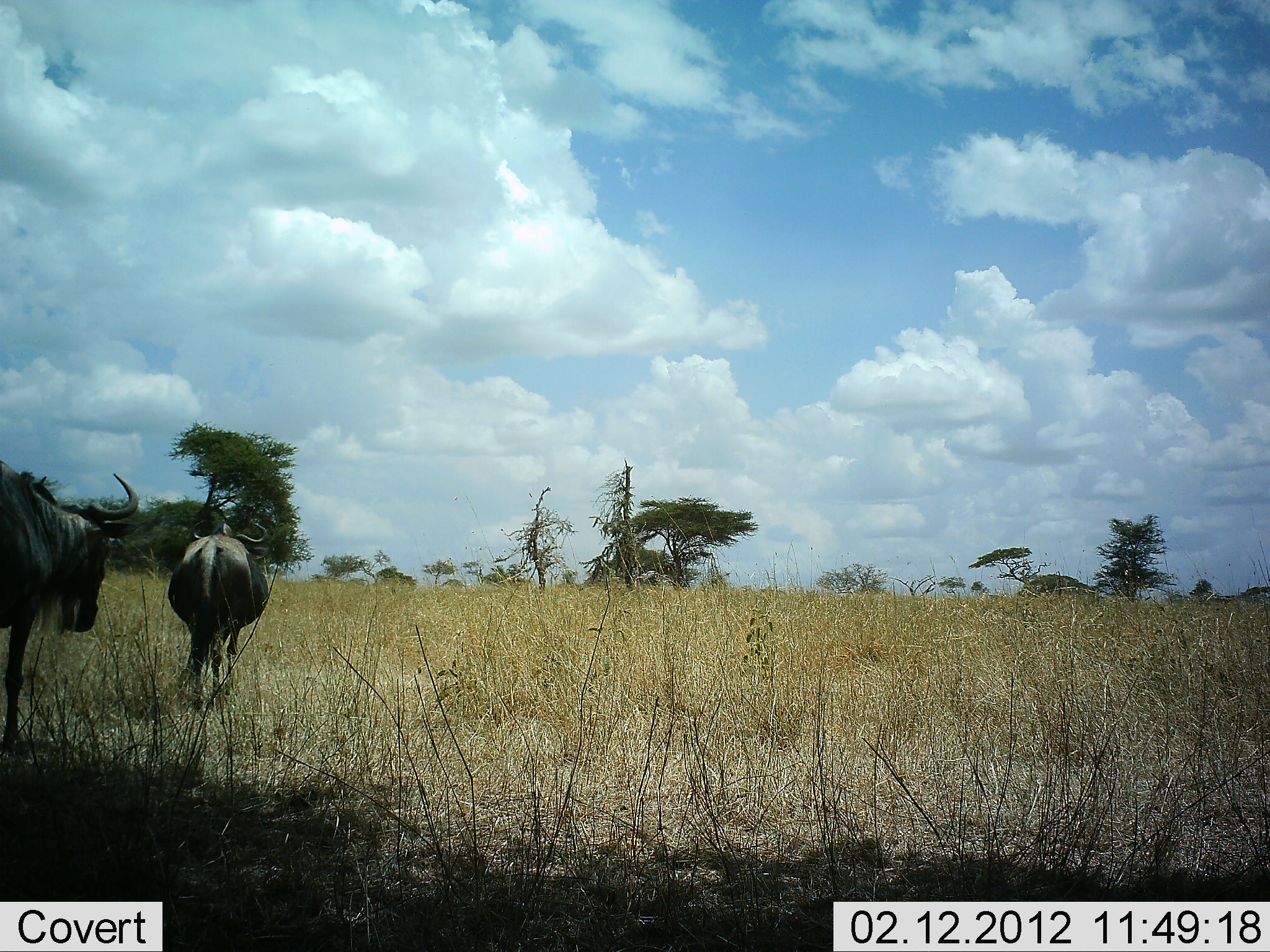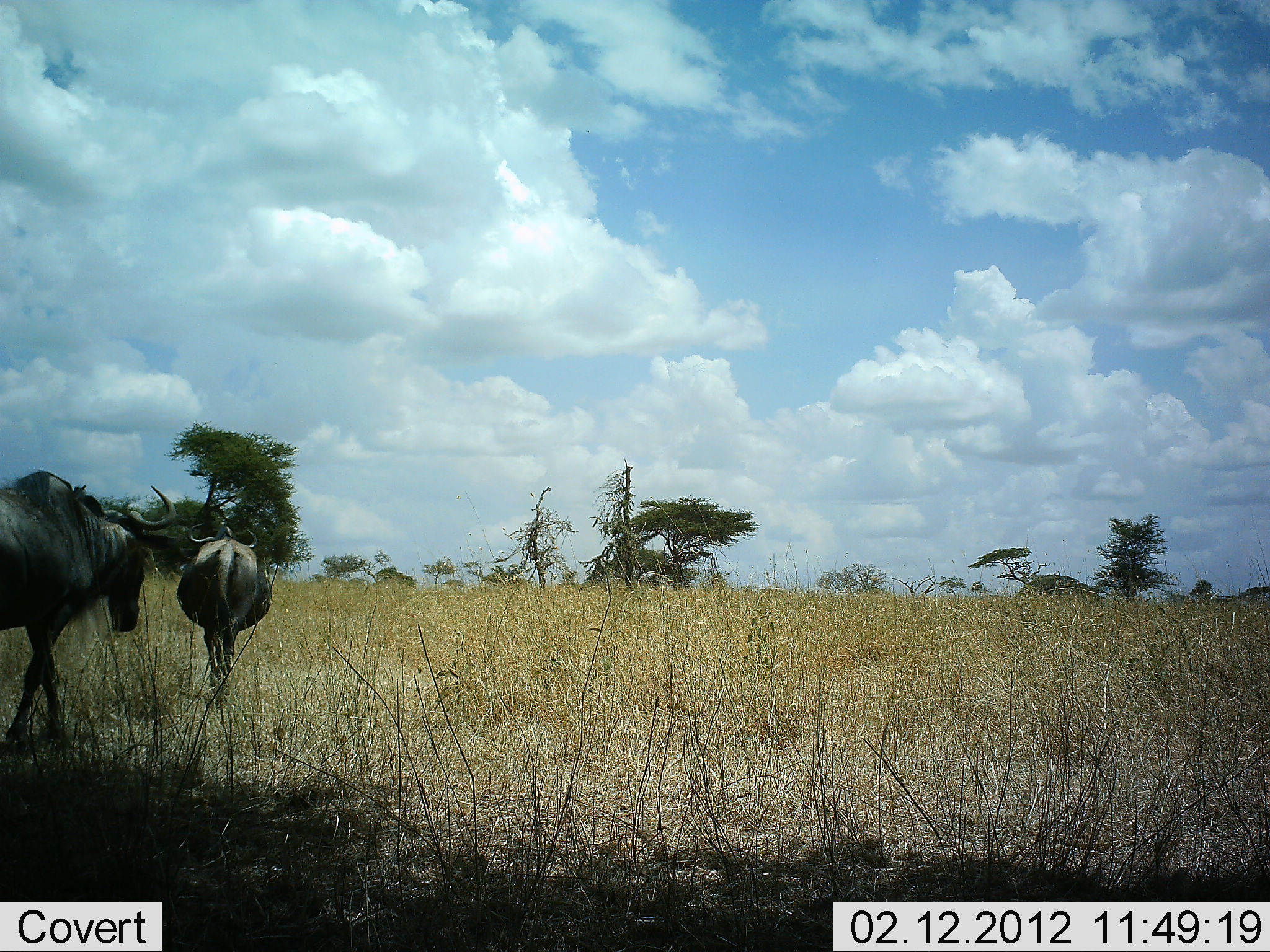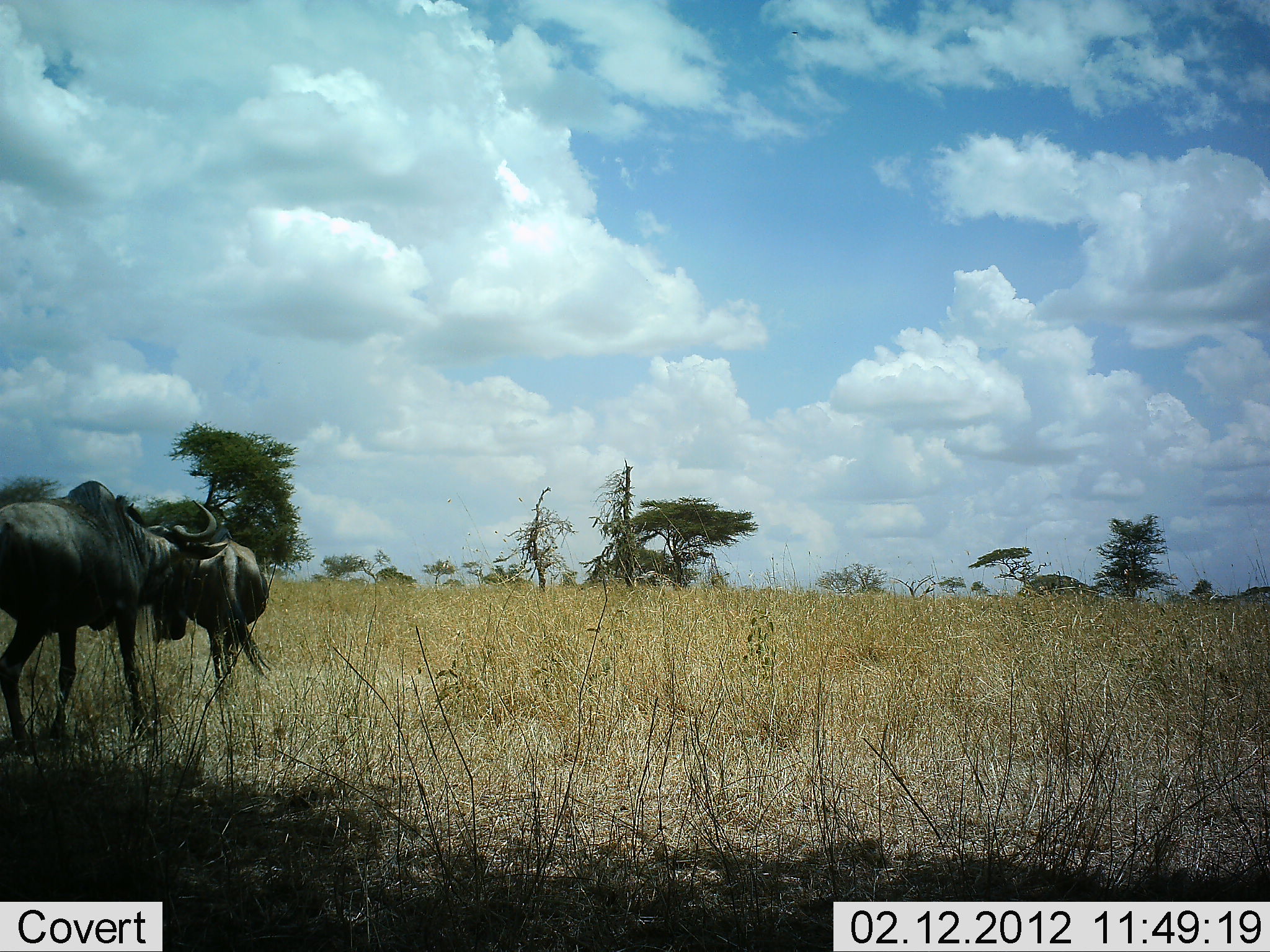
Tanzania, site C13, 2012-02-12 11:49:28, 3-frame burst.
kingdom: Animalia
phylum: Chordata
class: Mammalia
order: Artiodactyla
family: Bovidae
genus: Connochaetes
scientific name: Connochaetes taurinus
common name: blue wildebeest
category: wildebeest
Wildebeest (blue wildebeest) (Connochaetes taurinus), count 2. Behavior (volunteer vote fractions): standing 0%, resting 0%, moving 100%, interacting 0%. Young present (vote fraction): 0%. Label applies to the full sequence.